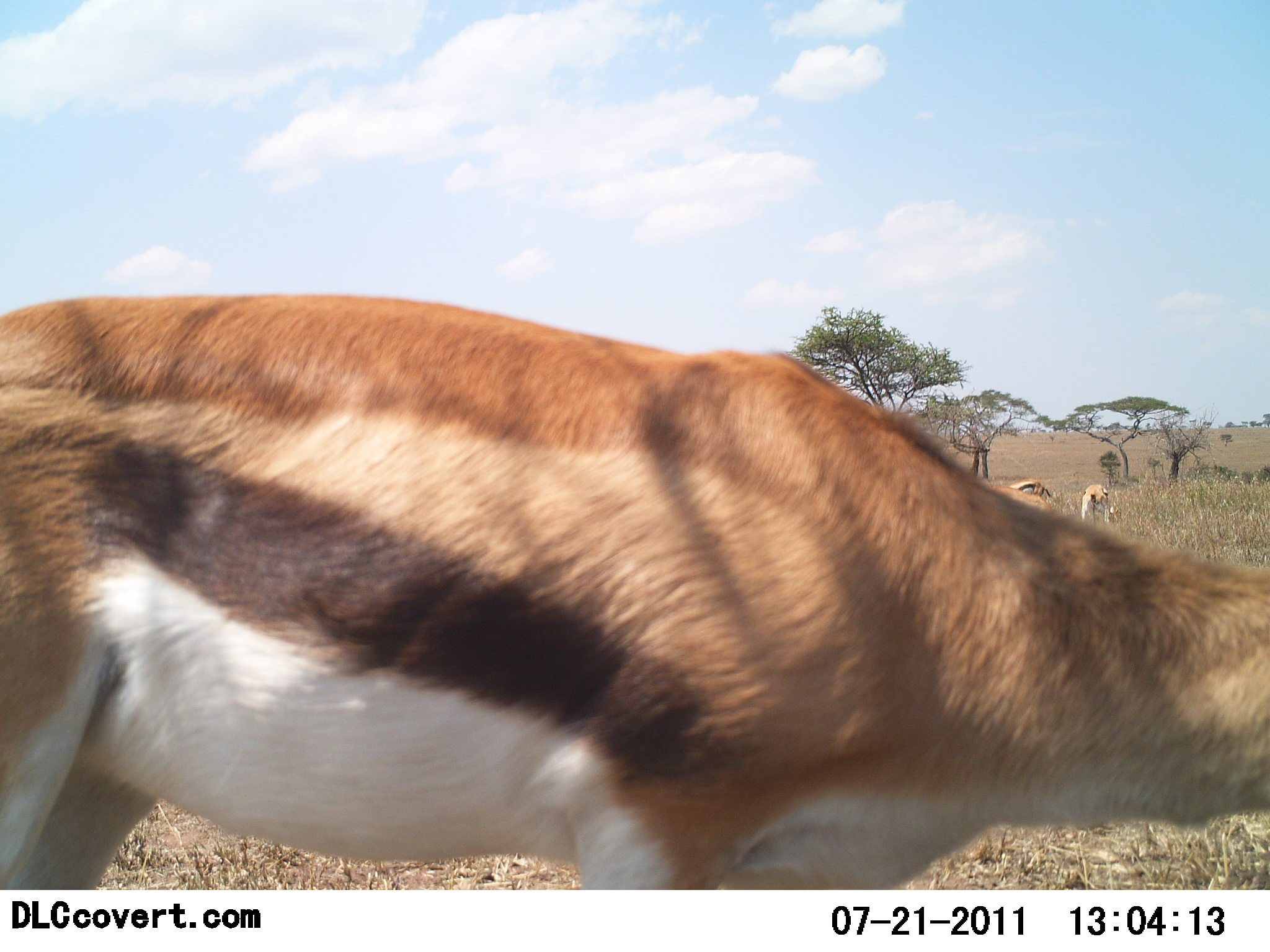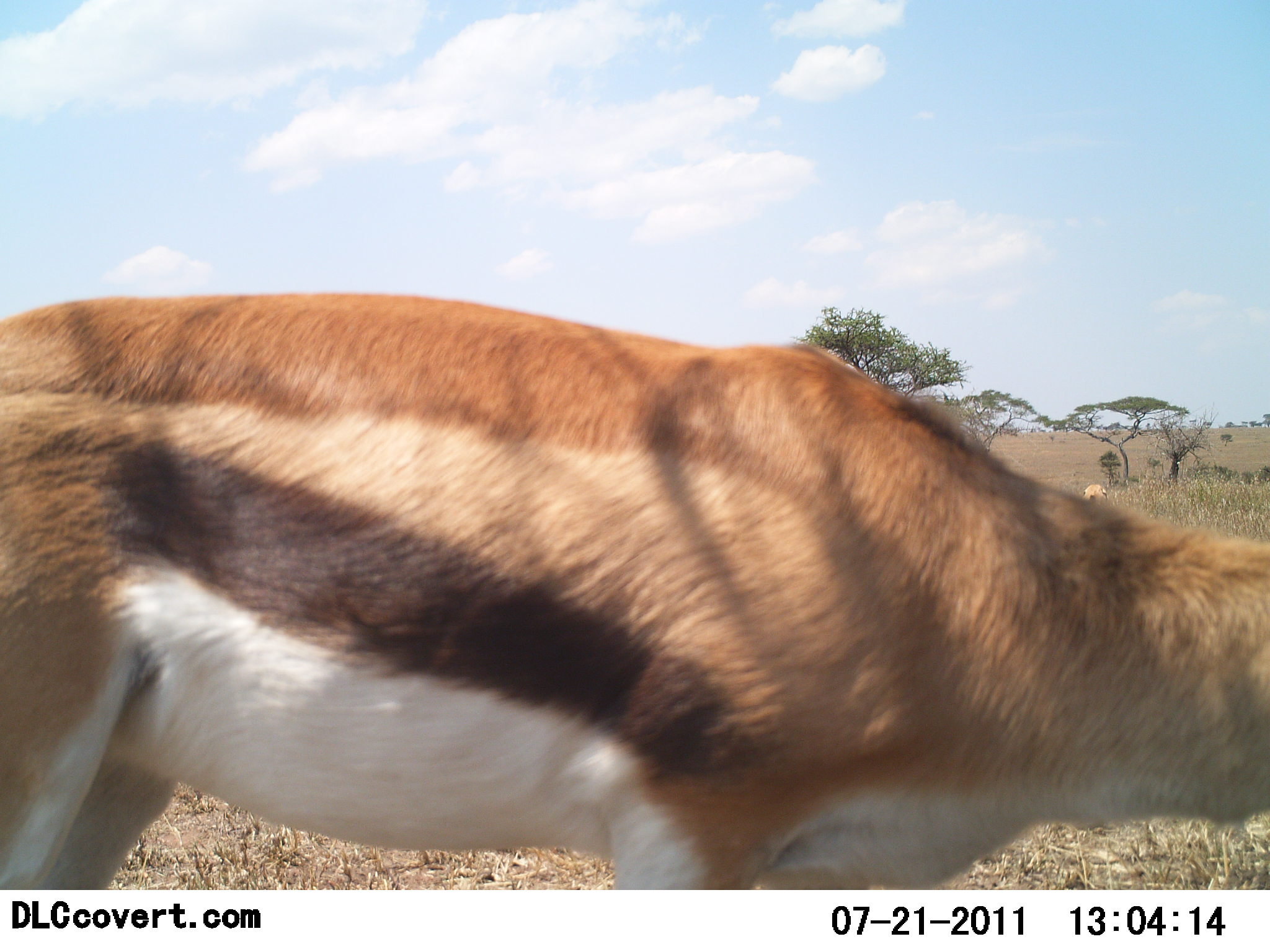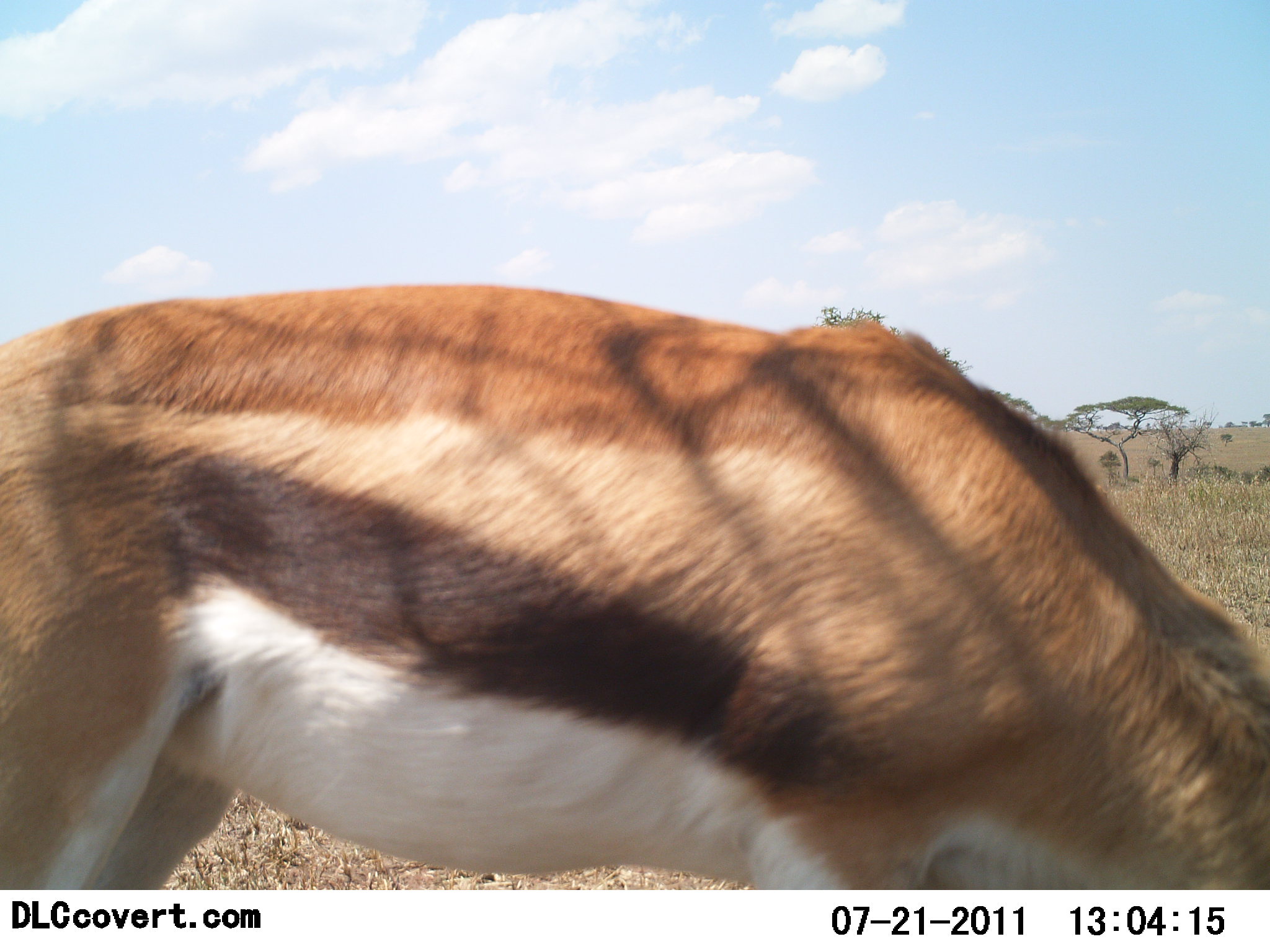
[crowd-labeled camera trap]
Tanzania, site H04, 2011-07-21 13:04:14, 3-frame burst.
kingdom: Animalia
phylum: Chordata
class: Mammalia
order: Artiodactyla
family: Bovidae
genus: Eudorcas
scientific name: Eudorcas thomsonii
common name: thomson's gazelle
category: gazellethomsons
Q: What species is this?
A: Gazellethomsons (thomson's gazelle) (Eudorcas thomsonii).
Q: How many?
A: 3.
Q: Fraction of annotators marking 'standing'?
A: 45%.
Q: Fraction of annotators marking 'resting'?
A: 0%.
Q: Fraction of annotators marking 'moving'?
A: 9%.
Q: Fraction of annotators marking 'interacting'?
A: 0%.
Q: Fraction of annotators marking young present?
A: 0%.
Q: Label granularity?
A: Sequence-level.